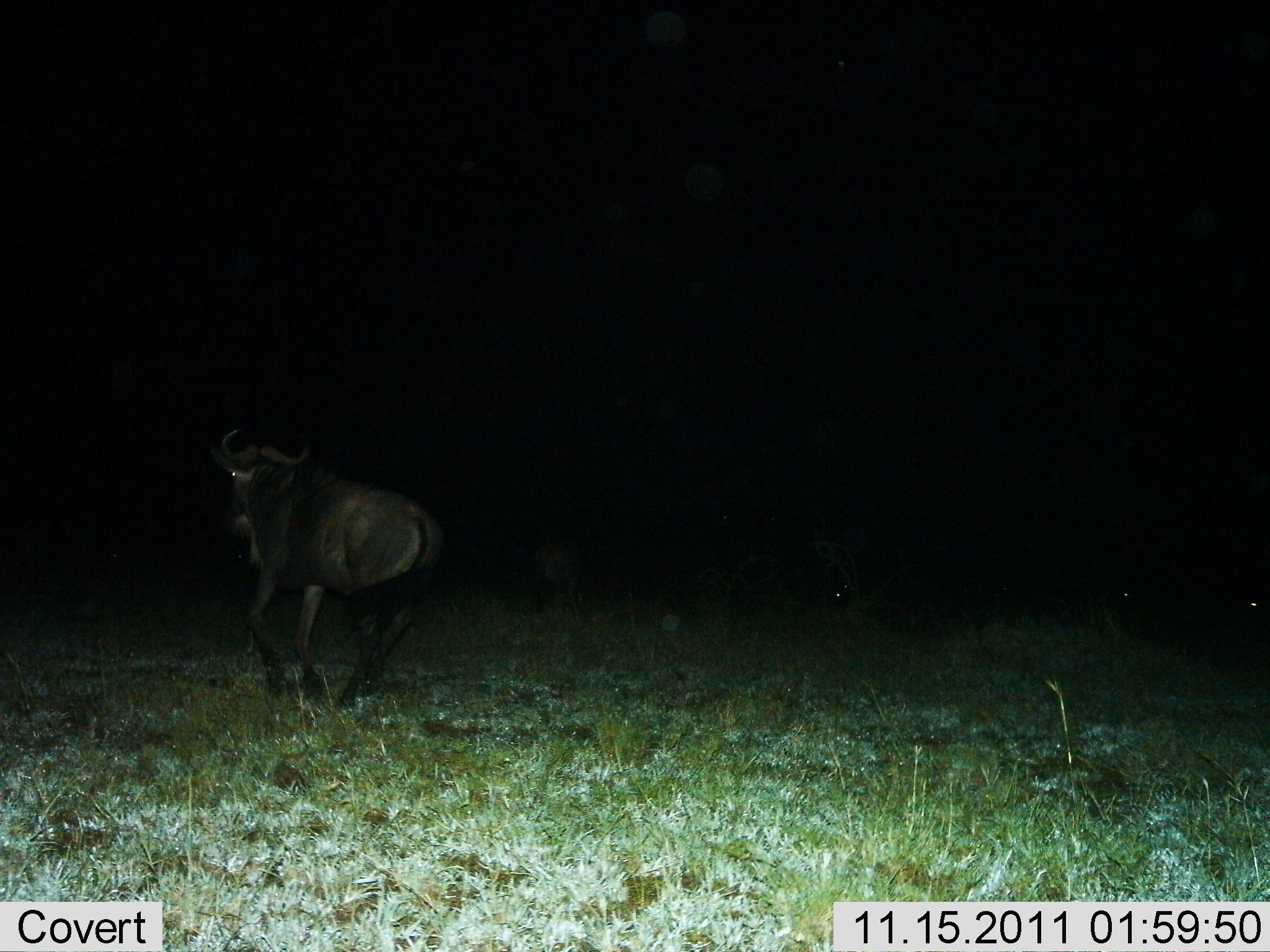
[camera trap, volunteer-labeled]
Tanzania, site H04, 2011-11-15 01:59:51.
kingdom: Animalia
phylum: Chordata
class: Mammalia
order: Artiodactyla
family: Bovidae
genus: Connochaetes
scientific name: Connochaetes taurinus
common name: blue wildebeest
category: wildebeest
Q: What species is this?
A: Wildebeest (blue wildebeest) (Connochaetes taurinus).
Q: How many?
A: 1.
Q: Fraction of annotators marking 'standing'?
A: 14%.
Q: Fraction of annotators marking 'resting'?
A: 0%.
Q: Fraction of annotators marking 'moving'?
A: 100%.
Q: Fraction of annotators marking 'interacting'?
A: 0%.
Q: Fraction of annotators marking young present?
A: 0%.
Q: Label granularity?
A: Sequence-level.